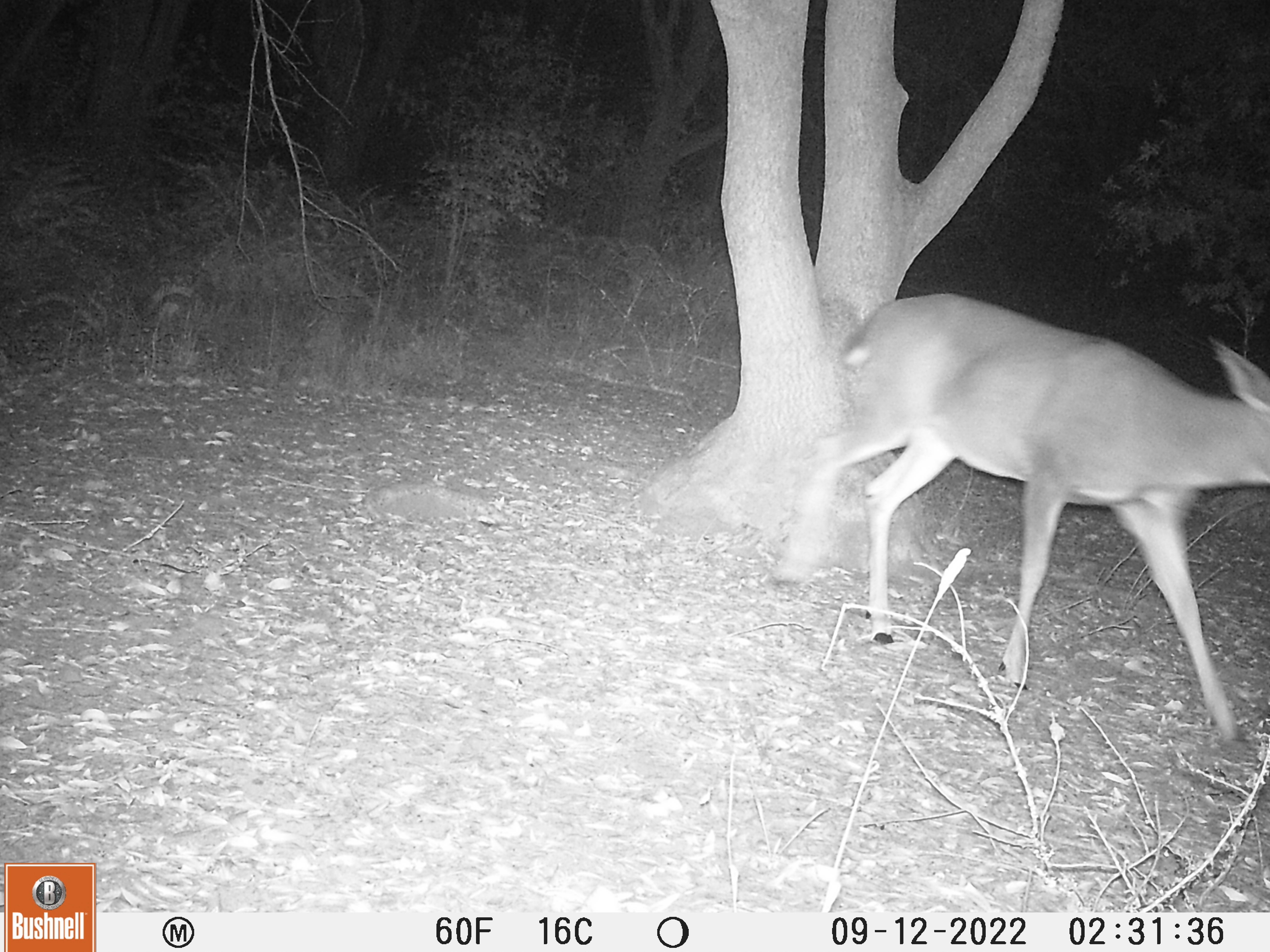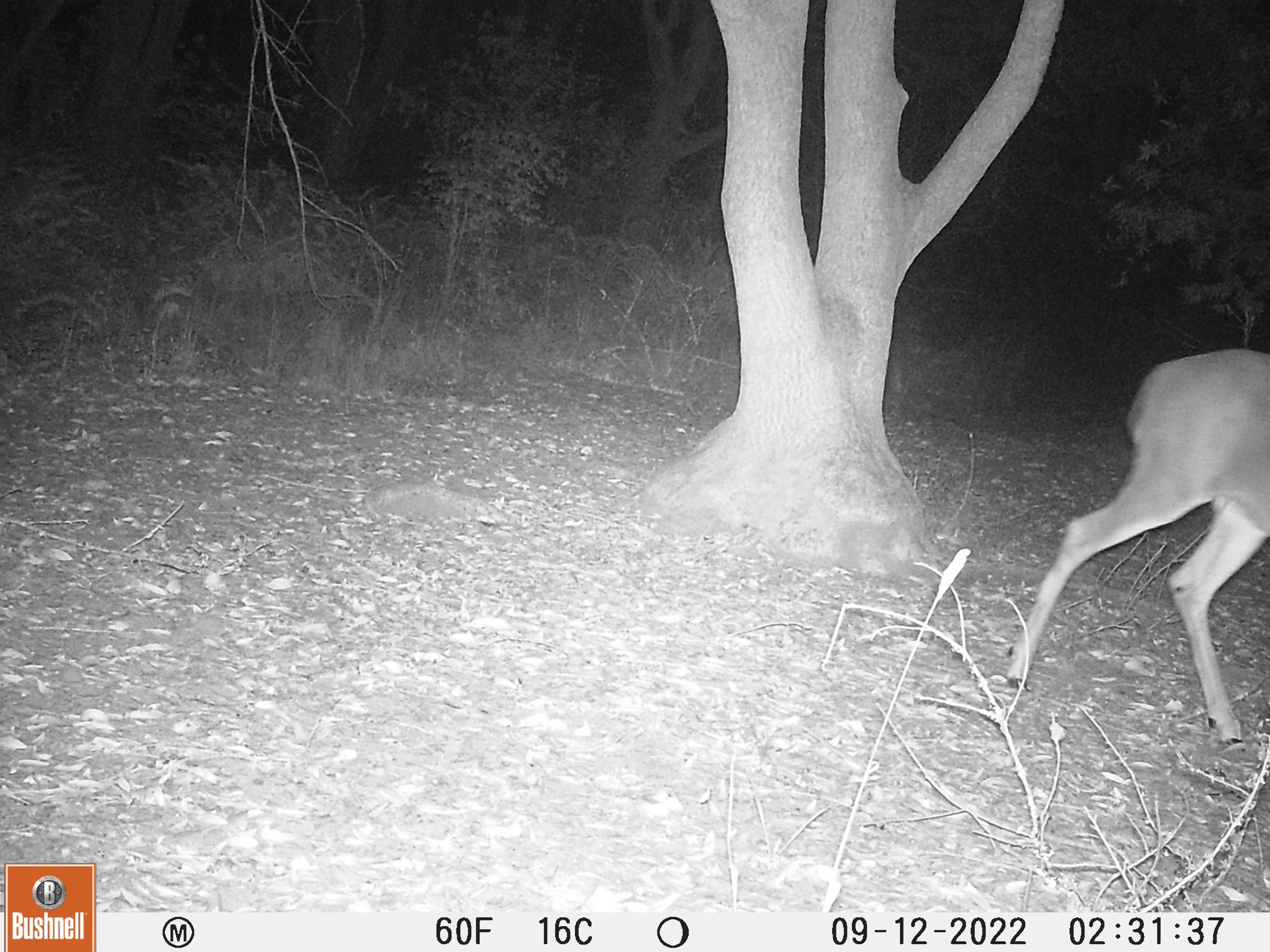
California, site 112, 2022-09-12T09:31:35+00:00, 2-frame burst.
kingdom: Animalia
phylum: Chordata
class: Mammalia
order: Artiodactyla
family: Cervidae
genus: Odocoileus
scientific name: Odocoileus hemionus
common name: mule deer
Mule deer (Odocoileus hemionus).